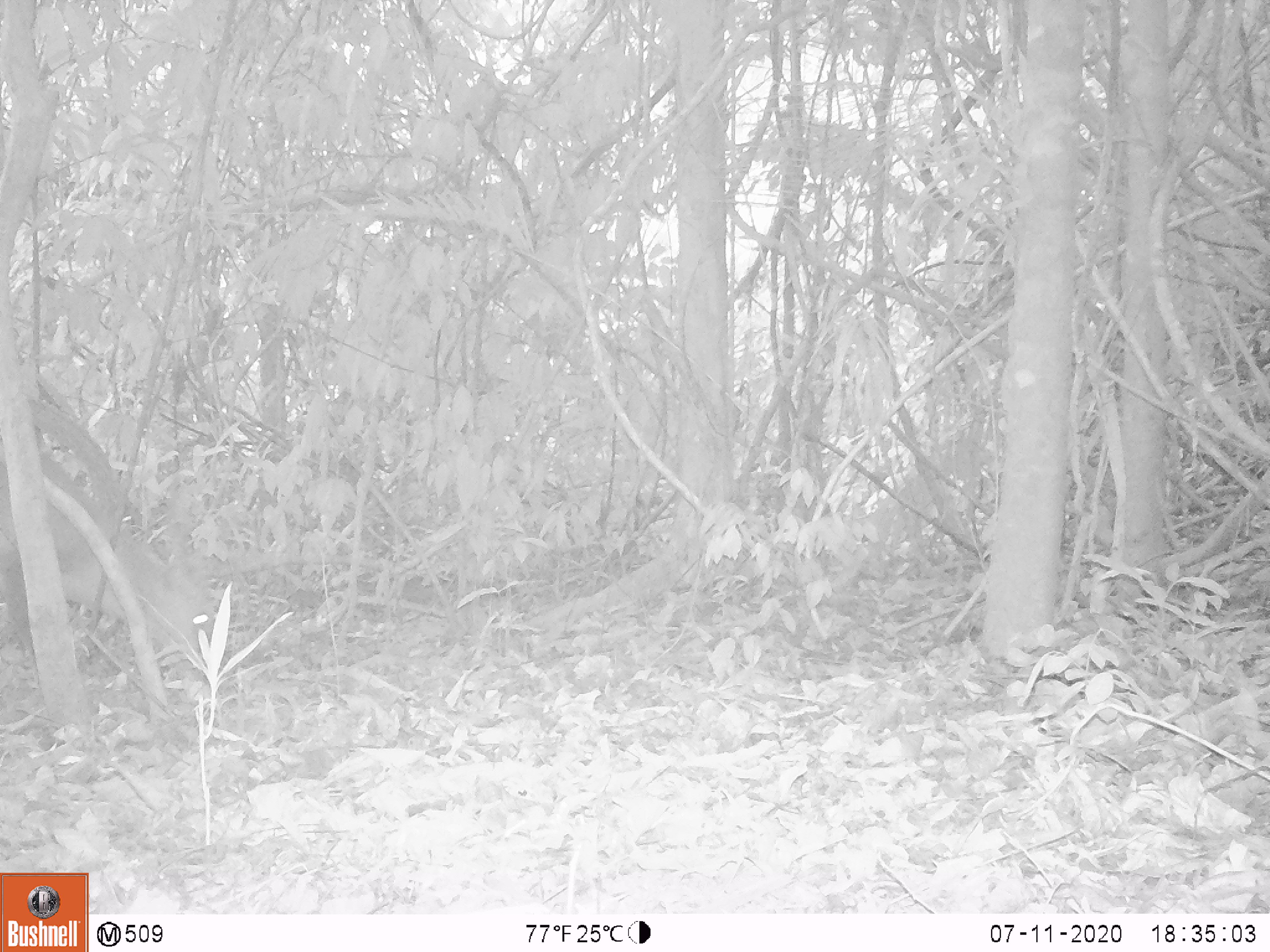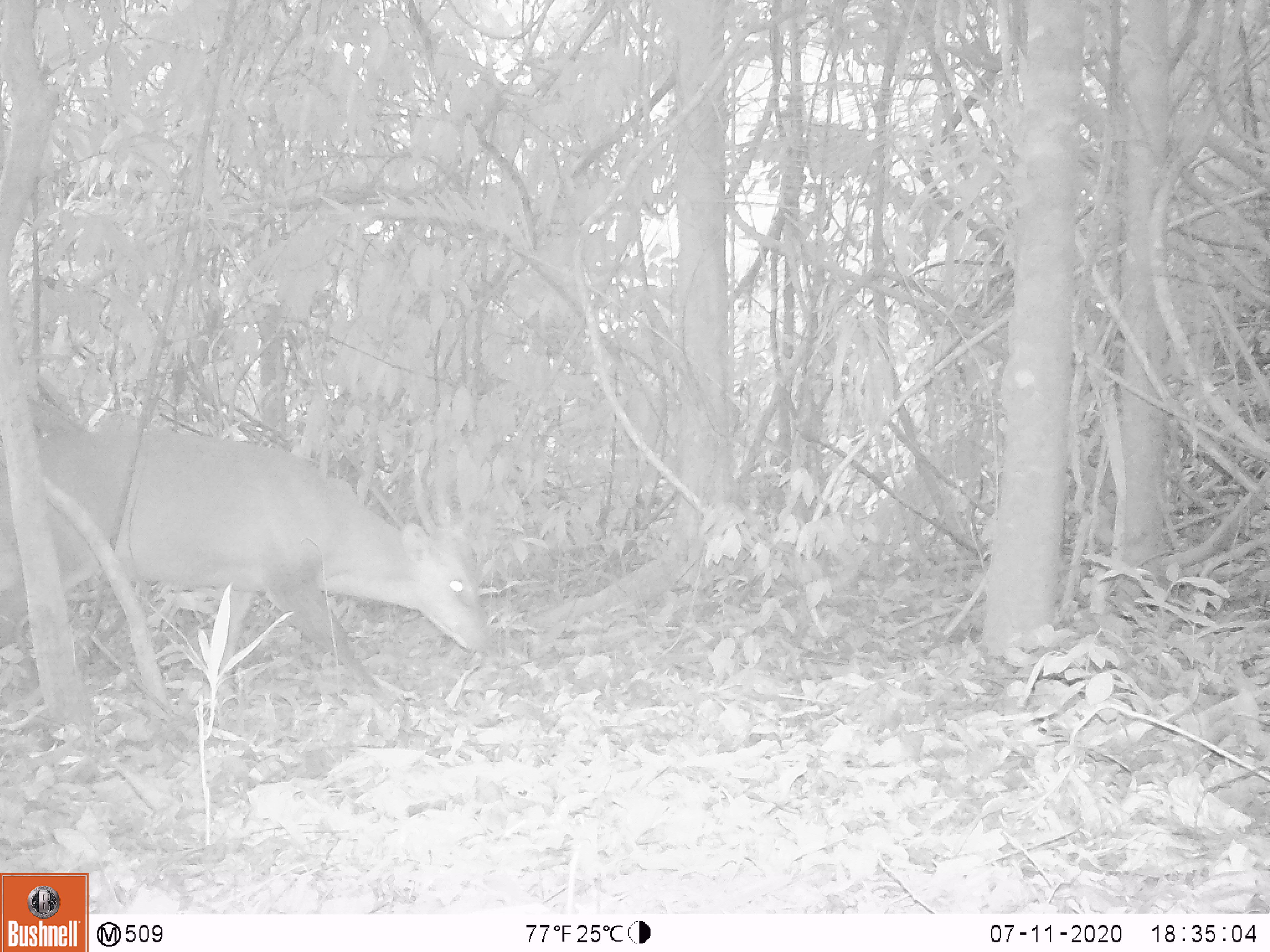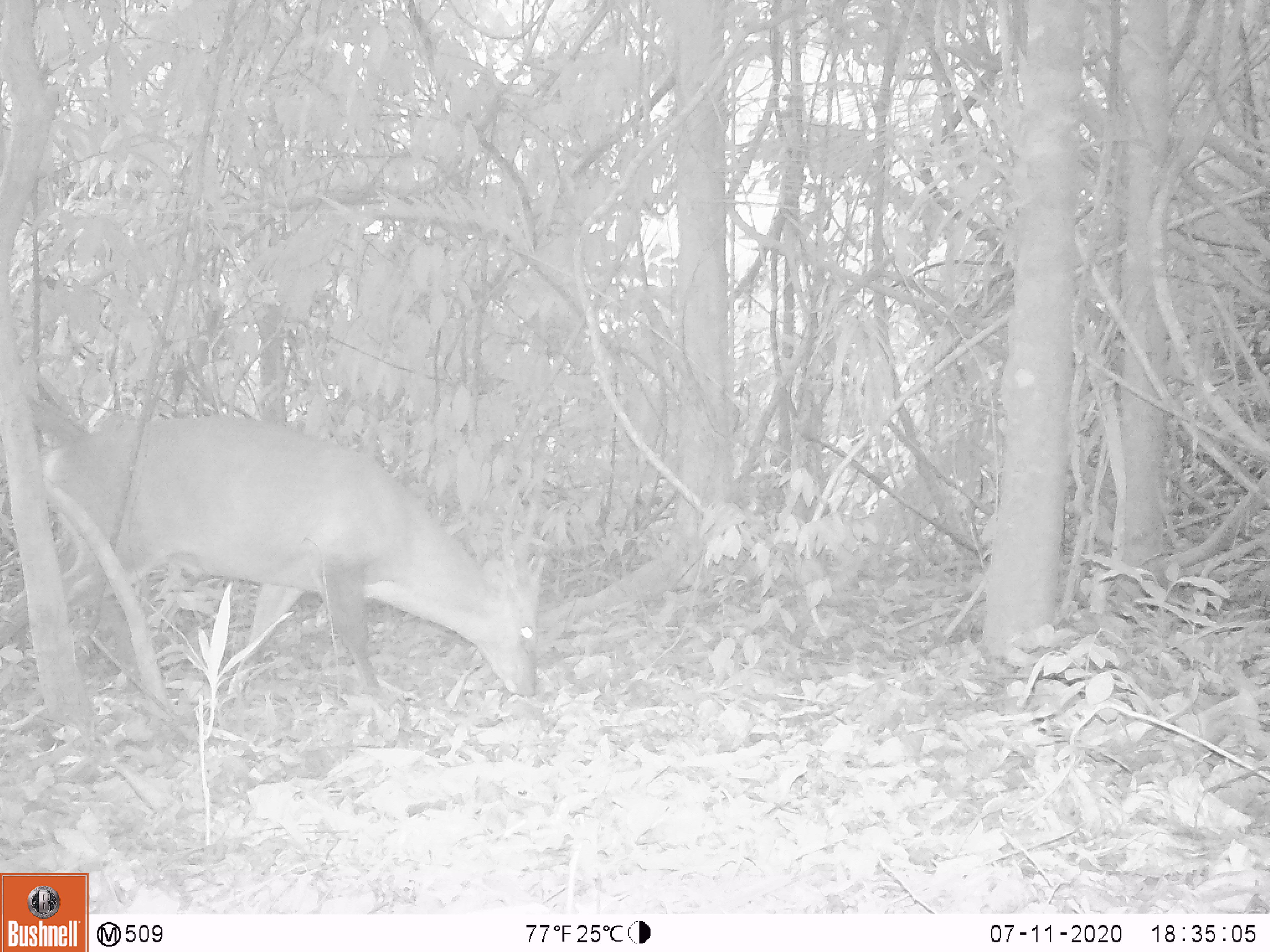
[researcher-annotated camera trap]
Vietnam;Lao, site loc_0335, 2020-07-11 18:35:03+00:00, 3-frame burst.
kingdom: Animalia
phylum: Chordata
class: Mammalia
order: Artiodactyla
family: Cervidae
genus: Muntiacus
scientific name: Muntiacus vuquangensis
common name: large-antlered muntjac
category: large antlered muntjac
Large antlered muntjac (large-antlered muntjac) (Muntiacus vuquangensis). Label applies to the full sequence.